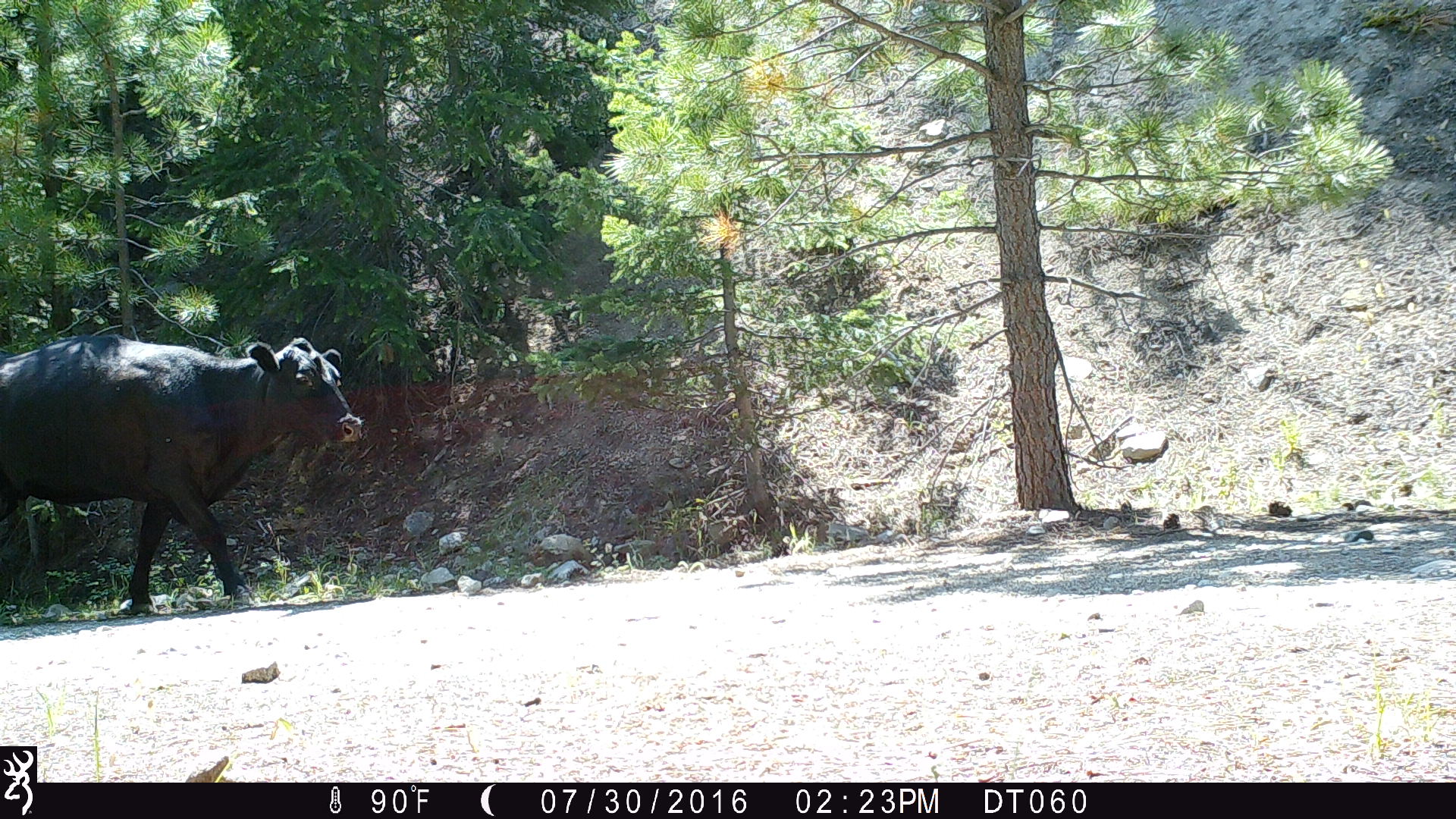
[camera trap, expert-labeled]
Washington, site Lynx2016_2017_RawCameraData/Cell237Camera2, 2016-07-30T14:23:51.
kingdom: Animalia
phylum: Chordata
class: Mammalia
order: Artiodactyla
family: Bovidae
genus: Bos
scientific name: Bos taurus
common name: domestic cattle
Domestic cattle (Bos taurus). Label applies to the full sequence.